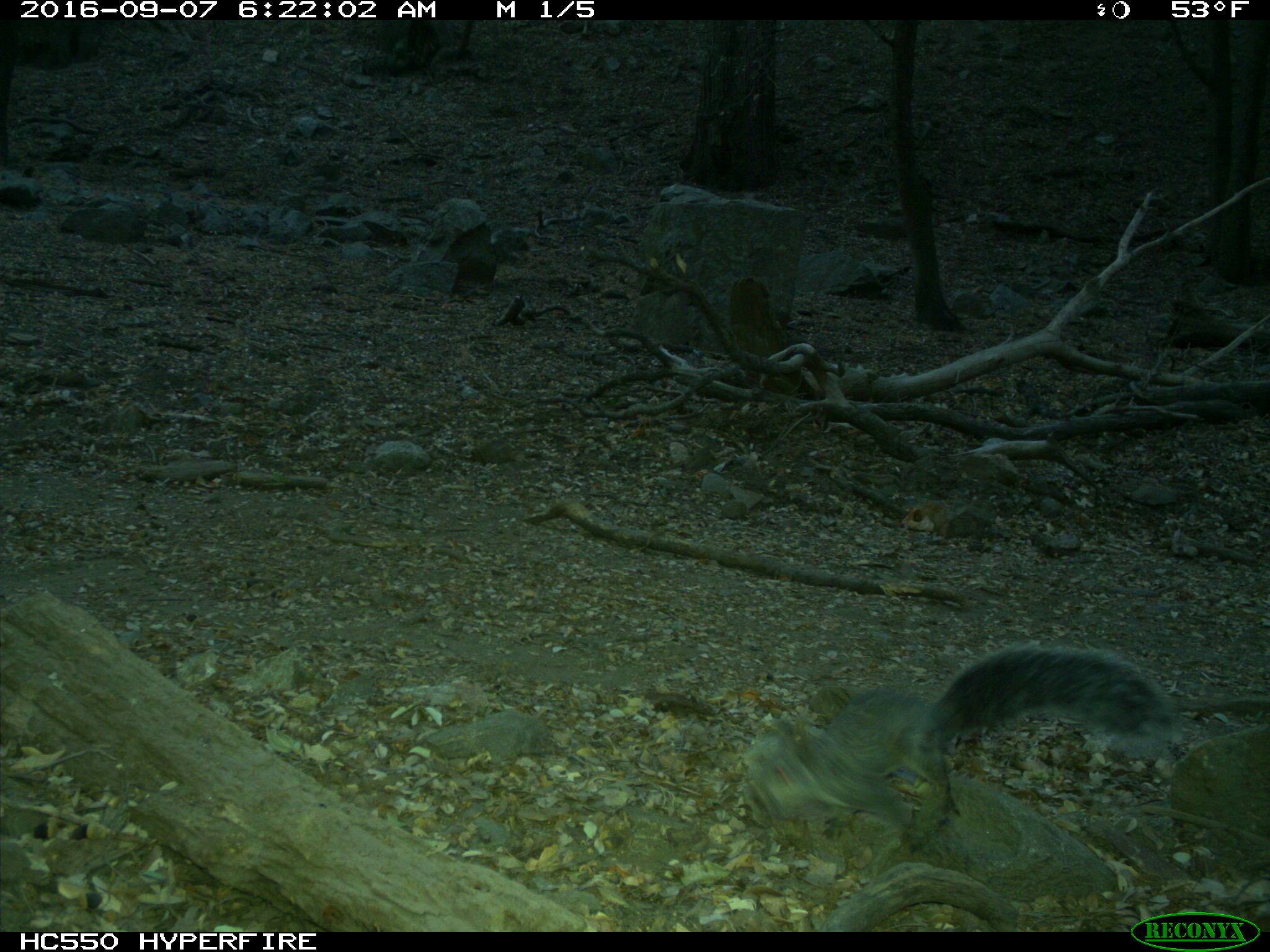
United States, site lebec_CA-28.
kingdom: Animalia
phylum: Chordata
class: Mammalia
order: Rodentia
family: Sciuridae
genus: Sciurus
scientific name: Sciurus carolinensis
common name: eastern gray squirrel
Sciurus carolinensis (eastern gray squirrel).